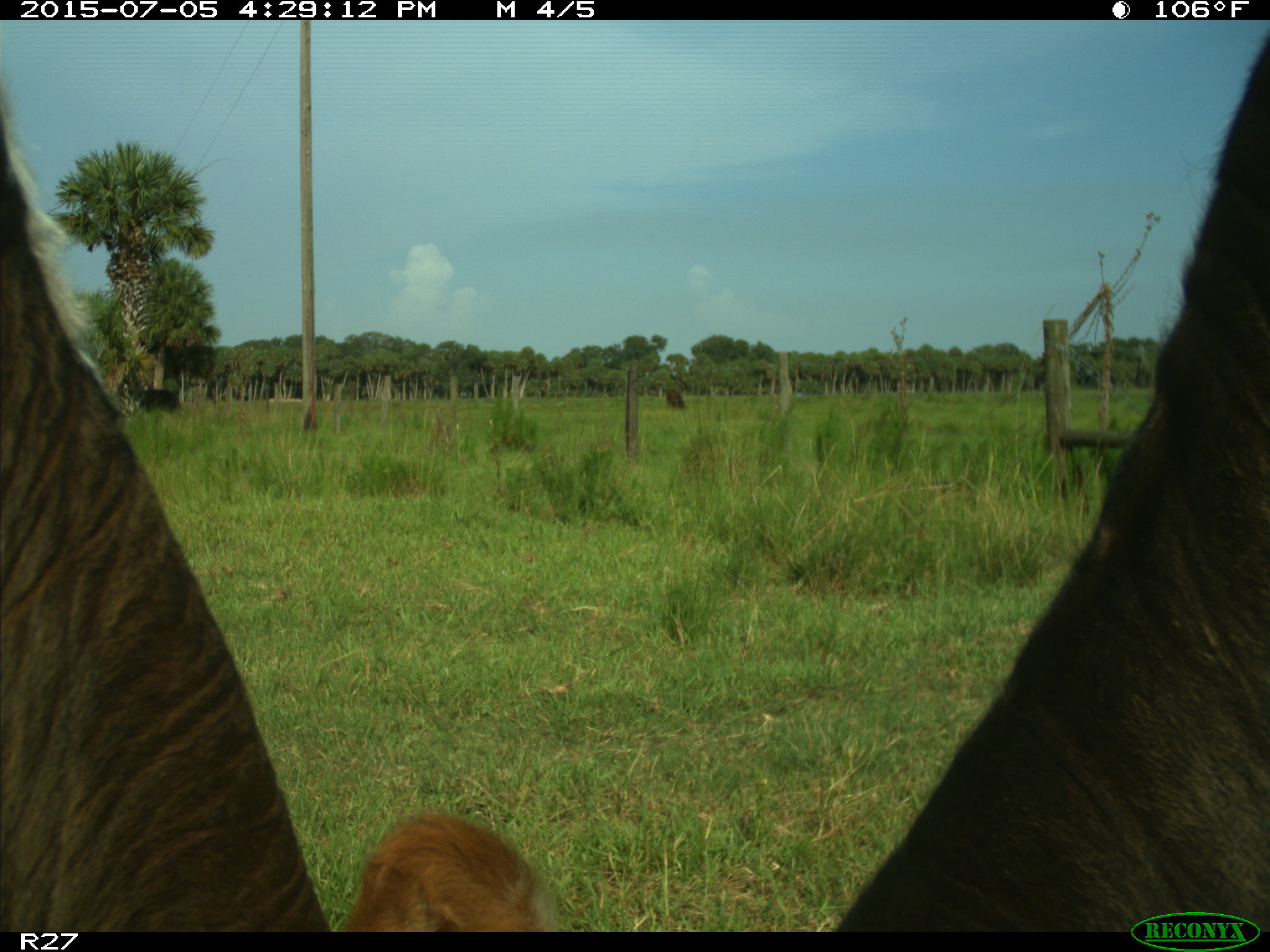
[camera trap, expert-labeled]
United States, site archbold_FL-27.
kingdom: Animalia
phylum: Chordata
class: Mammalia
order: Artiodactyla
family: Bovidae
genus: Bos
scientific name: Bos taurus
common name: domestic cow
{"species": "Bos taurus (domestic cow)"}